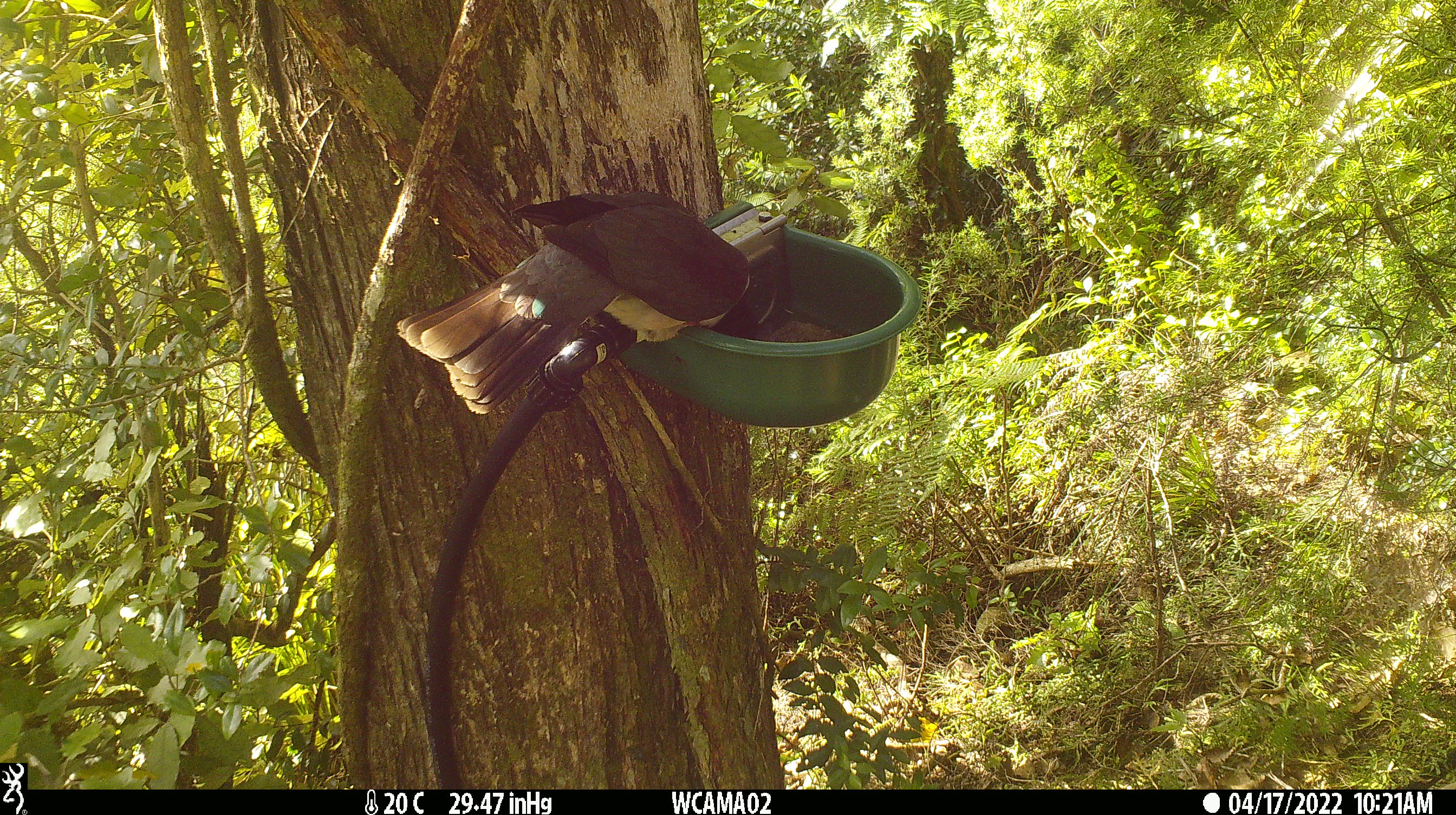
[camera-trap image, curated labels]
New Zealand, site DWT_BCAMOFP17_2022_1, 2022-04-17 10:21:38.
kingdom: Animalia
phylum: Chordata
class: Aves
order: Columbiformes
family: Columbidae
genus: Hemiphaga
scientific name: Hemiphaga novaeseelandiae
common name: new zealand pigeon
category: kereru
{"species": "kereru (new zealand pigeon) (Hemiphaga novaeseelandiae)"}